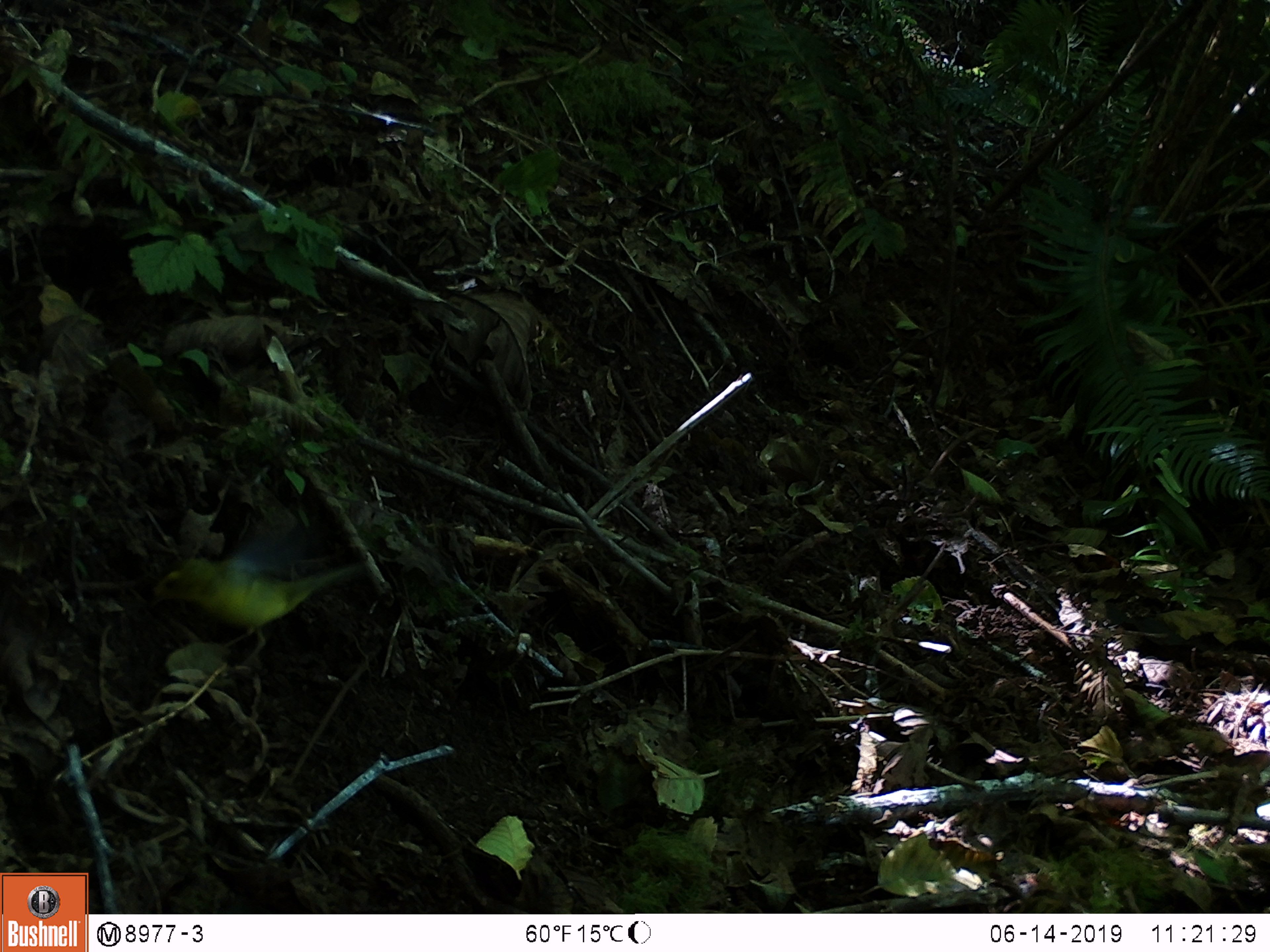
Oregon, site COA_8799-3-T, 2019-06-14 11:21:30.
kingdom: Animalia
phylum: Chordata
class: Aves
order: Passeriformes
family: Parulidae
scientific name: Parulidae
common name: new world warblers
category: parulidae family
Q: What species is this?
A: Parulidae family (new world warblers) (Parulidae).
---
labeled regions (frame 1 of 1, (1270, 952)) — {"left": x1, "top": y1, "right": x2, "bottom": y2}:
parulidae family: {"left": 150, "top": 532, "right": 389, "bottom": 654}